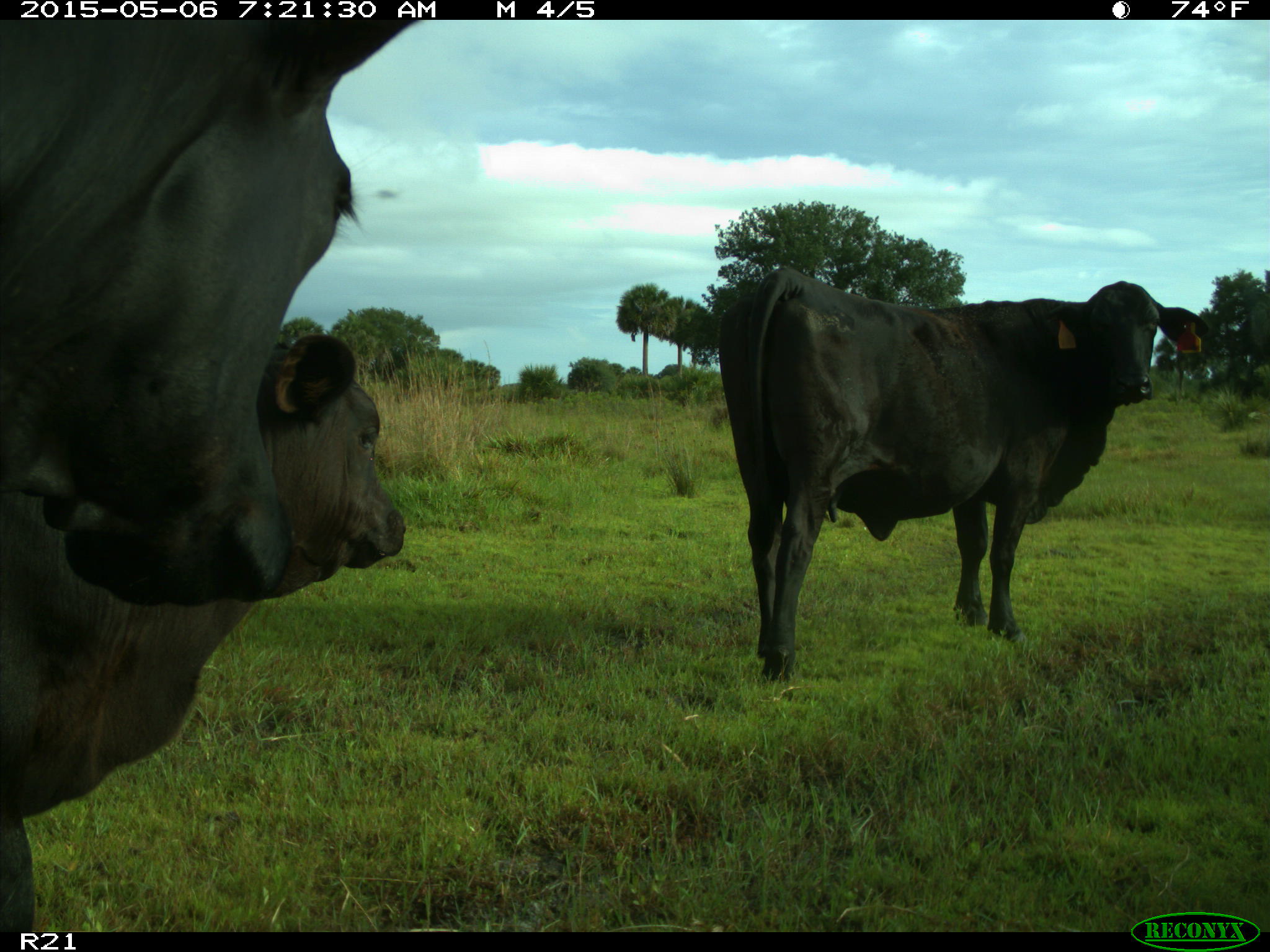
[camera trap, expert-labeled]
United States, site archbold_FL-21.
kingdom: Animalia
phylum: Chordata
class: Mammalia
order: Artiodactyla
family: Bovidae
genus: Bos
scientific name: Bos taurus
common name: domestic cow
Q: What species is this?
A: Bos taurus (domestic cow).